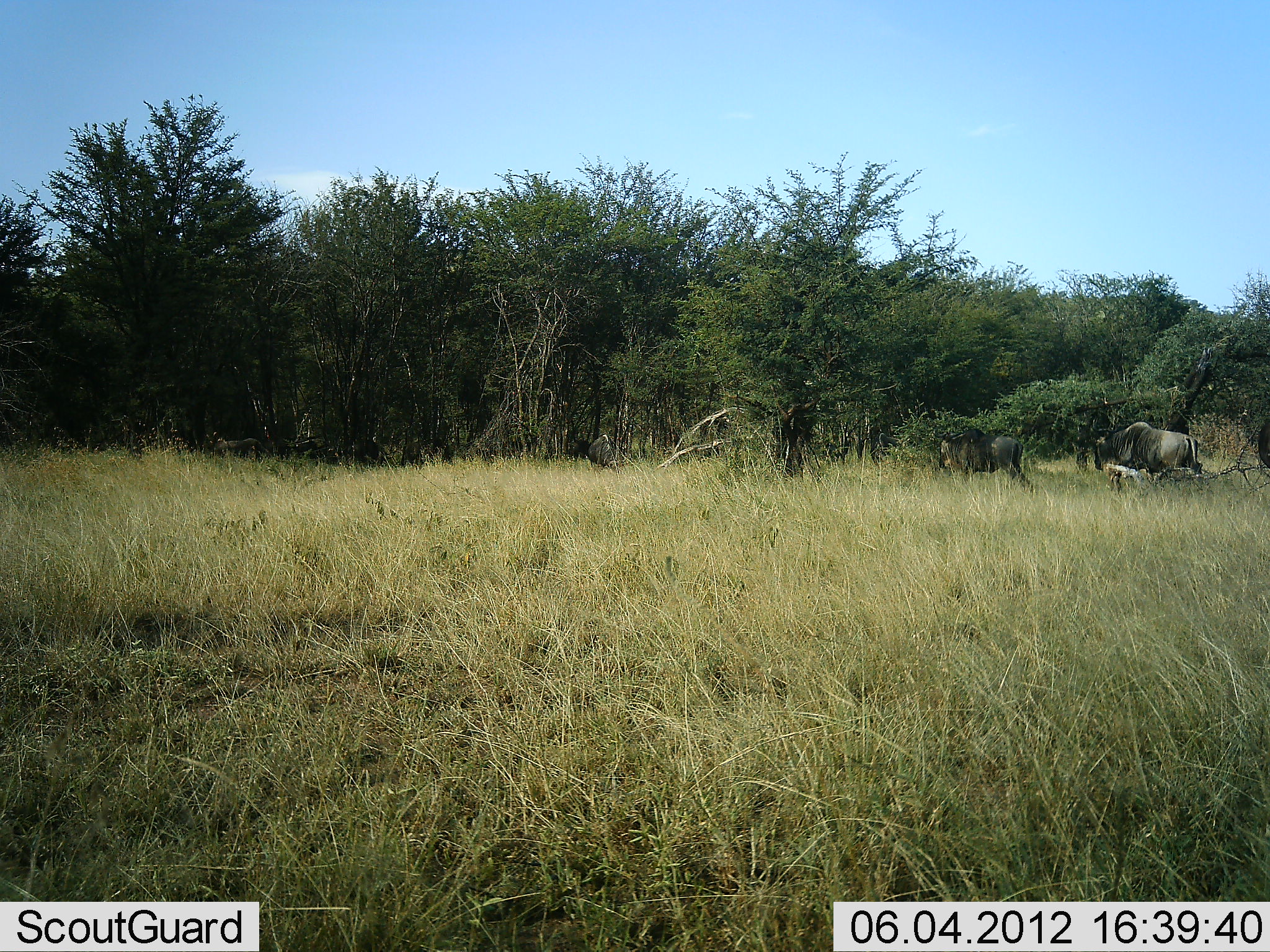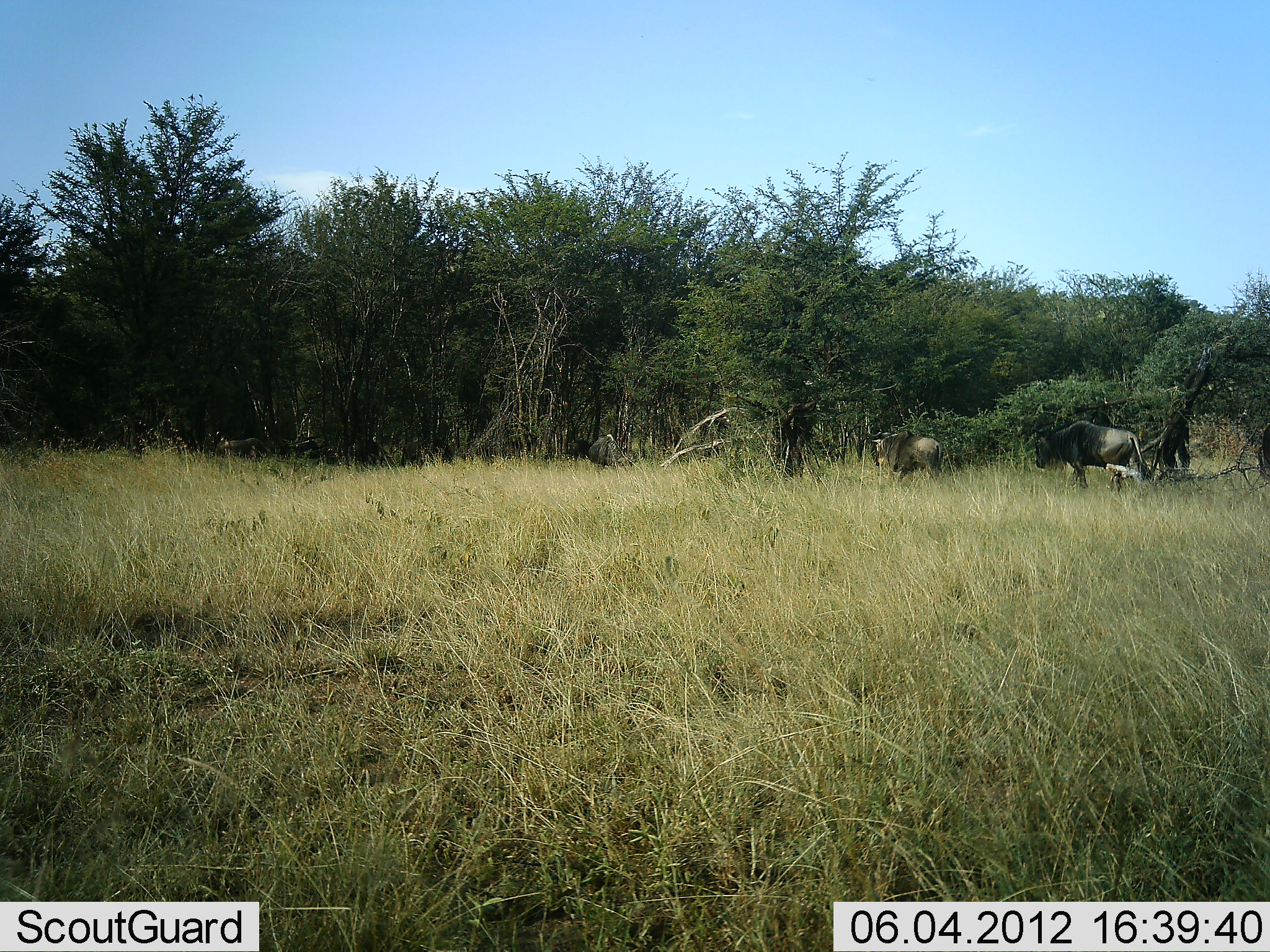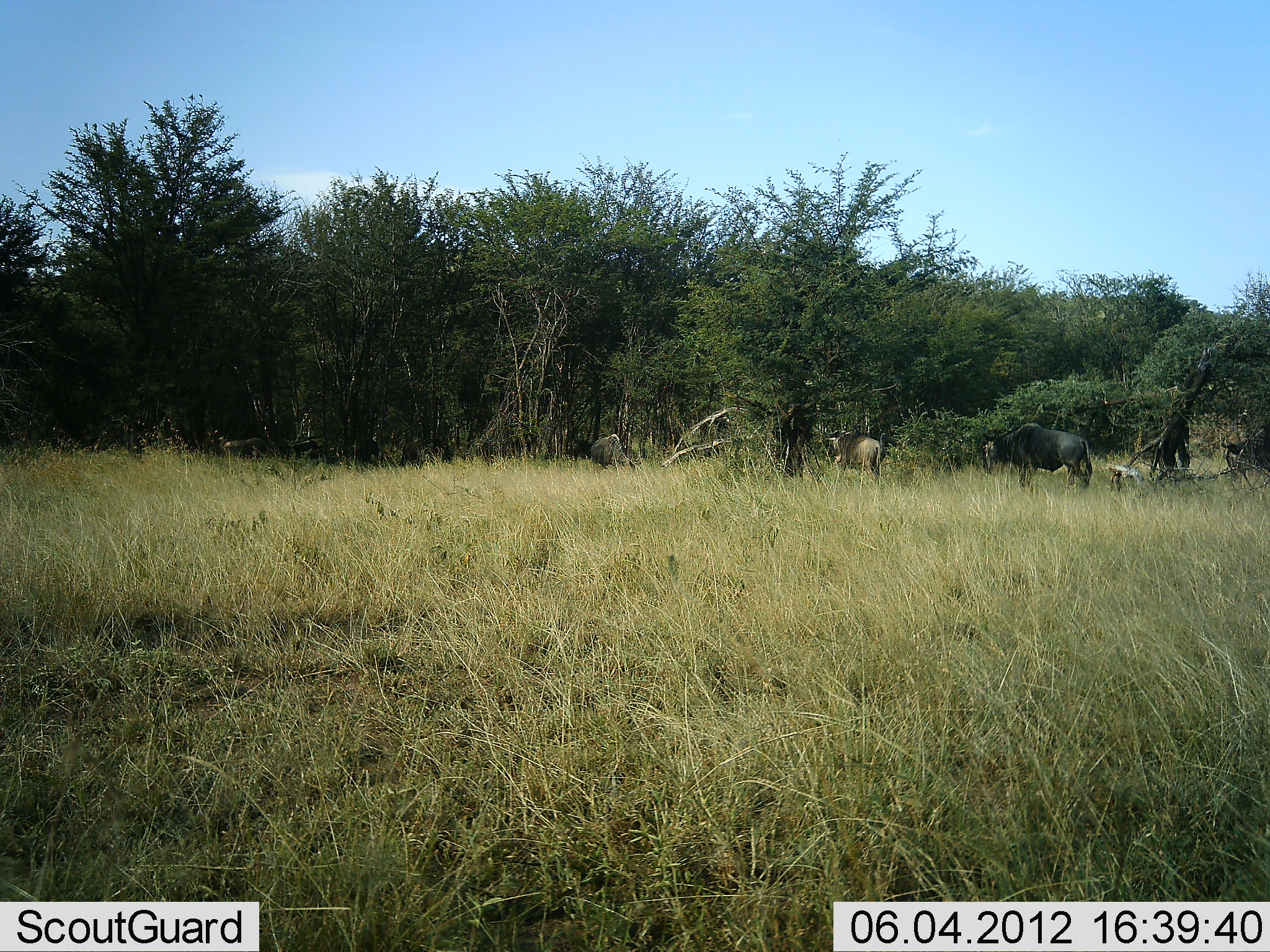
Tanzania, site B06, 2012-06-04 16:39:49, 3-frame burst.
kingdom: Animalia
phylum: Chordata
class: Mammalia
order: Artiodactyla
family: Bovidae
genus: Connochaetes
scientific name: Connochaetes taurinus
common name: blue wildebeest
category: wildebeest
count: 4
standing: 10%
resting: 0%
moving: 90%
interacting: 0%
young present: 0%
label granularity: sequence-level